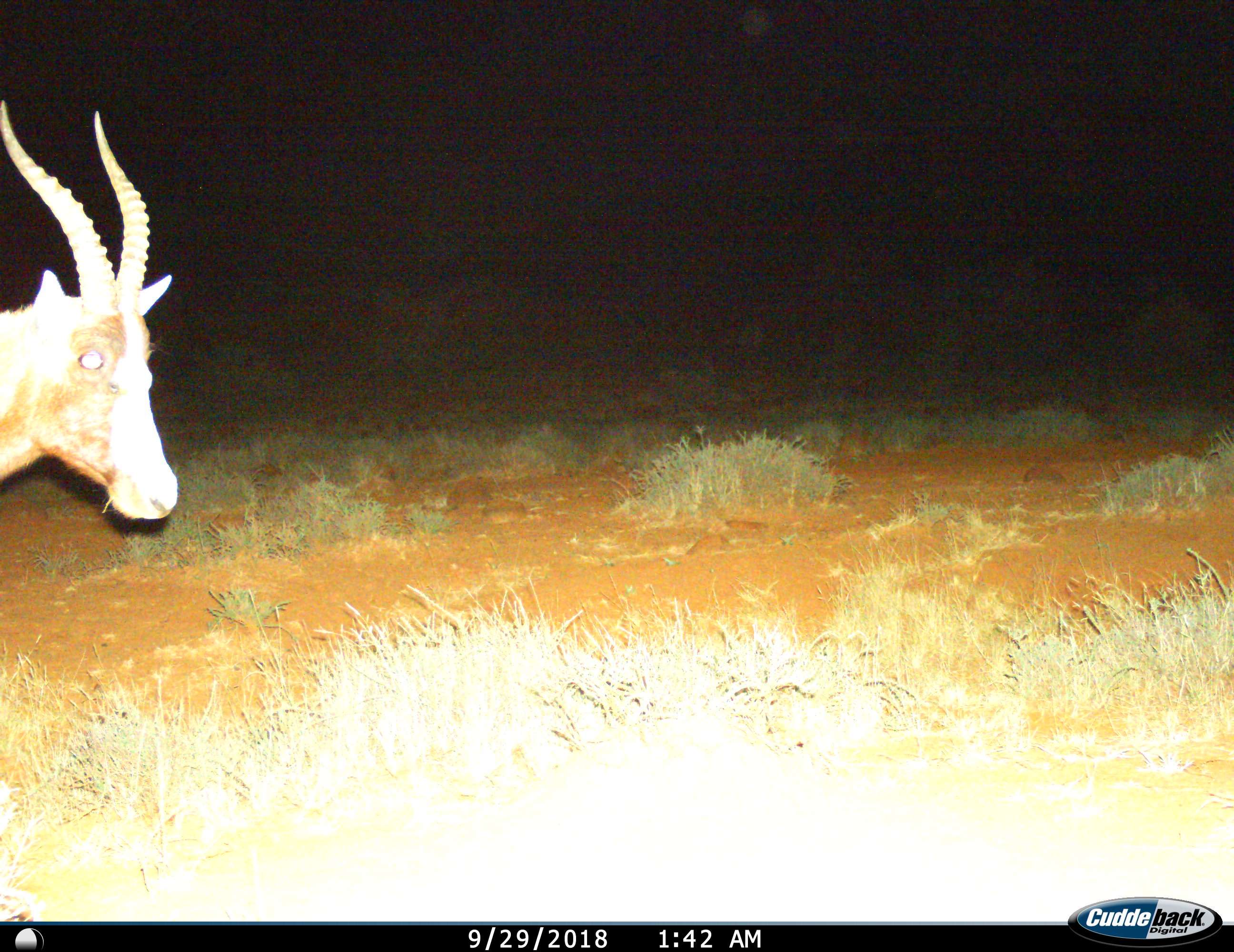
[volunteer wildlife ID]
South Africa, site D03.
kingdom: Animalia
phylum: Chordata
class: Mammalia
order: Artiodactyla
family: Bovidae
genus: Damaliscus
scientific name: Damaliscus pygargus phillipsi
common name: blesbok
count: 1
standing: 50%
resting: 0%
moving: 50%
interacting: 0%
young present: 0%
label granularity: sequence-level